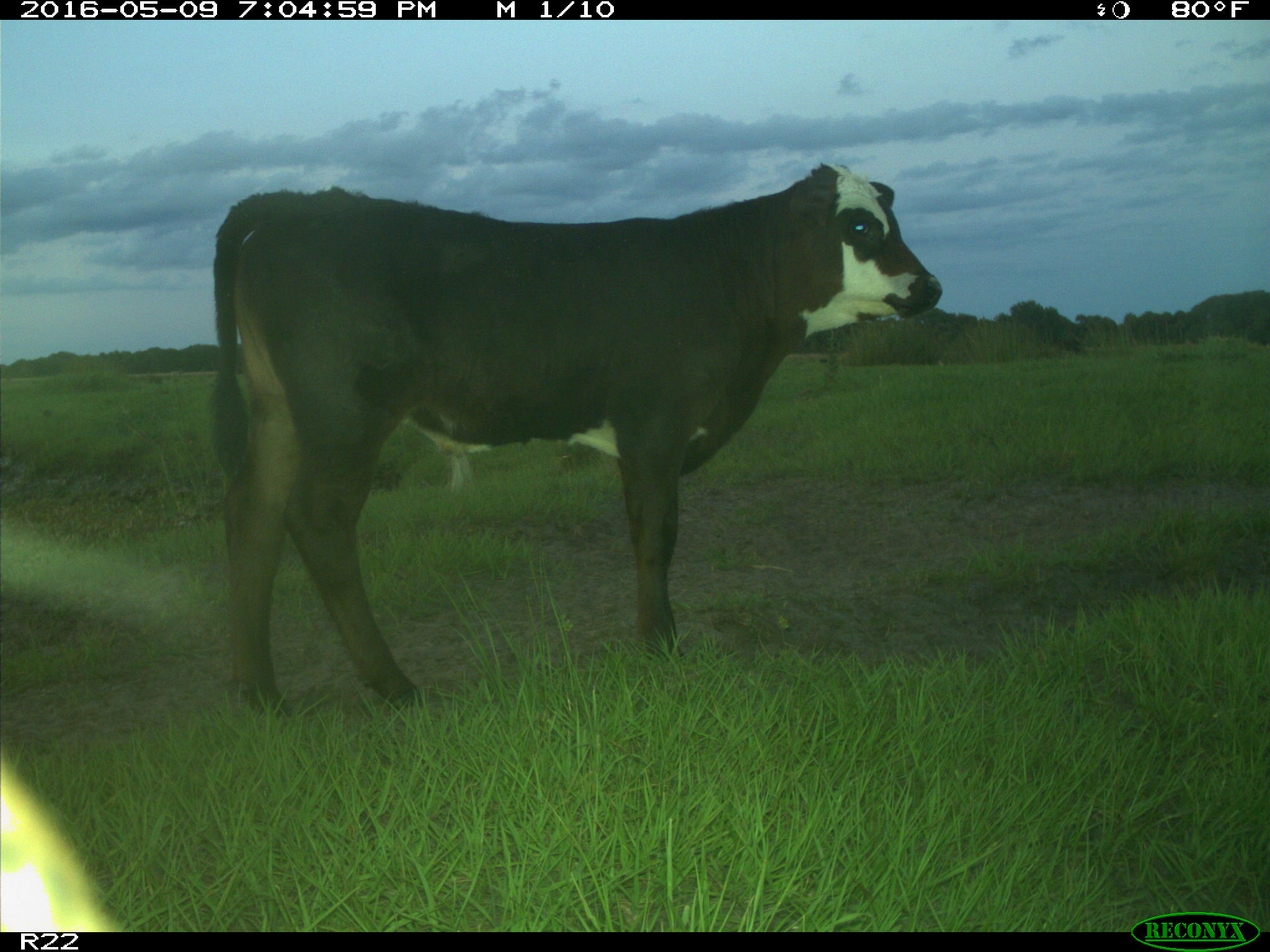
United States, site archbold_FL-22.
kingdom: Animalia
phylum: Chordata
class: Mammalia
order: Artiodactyla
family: Bovidae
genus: Bos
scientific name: Bos taurus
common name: domestic cow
Bos taurus (domestic cow).